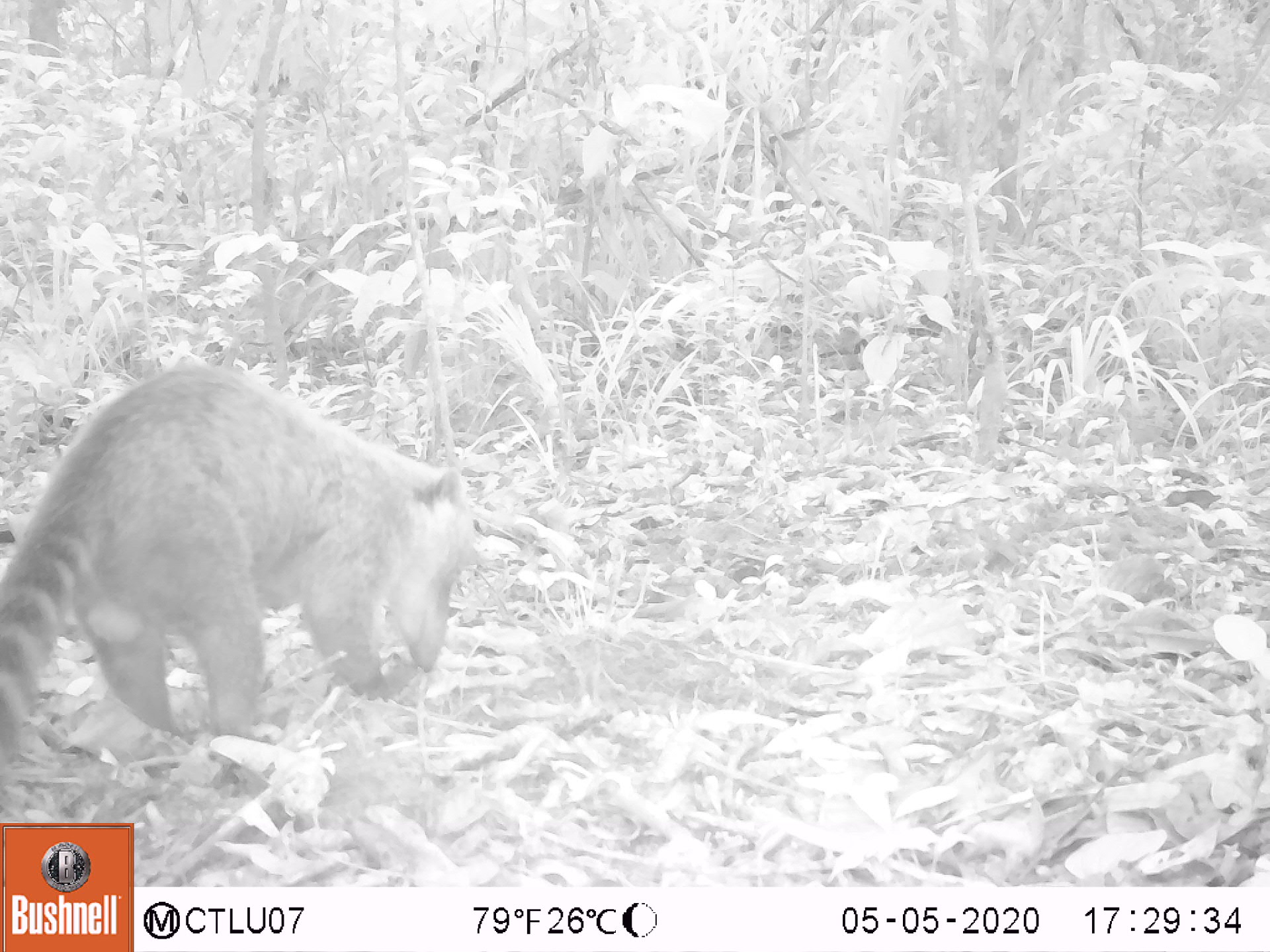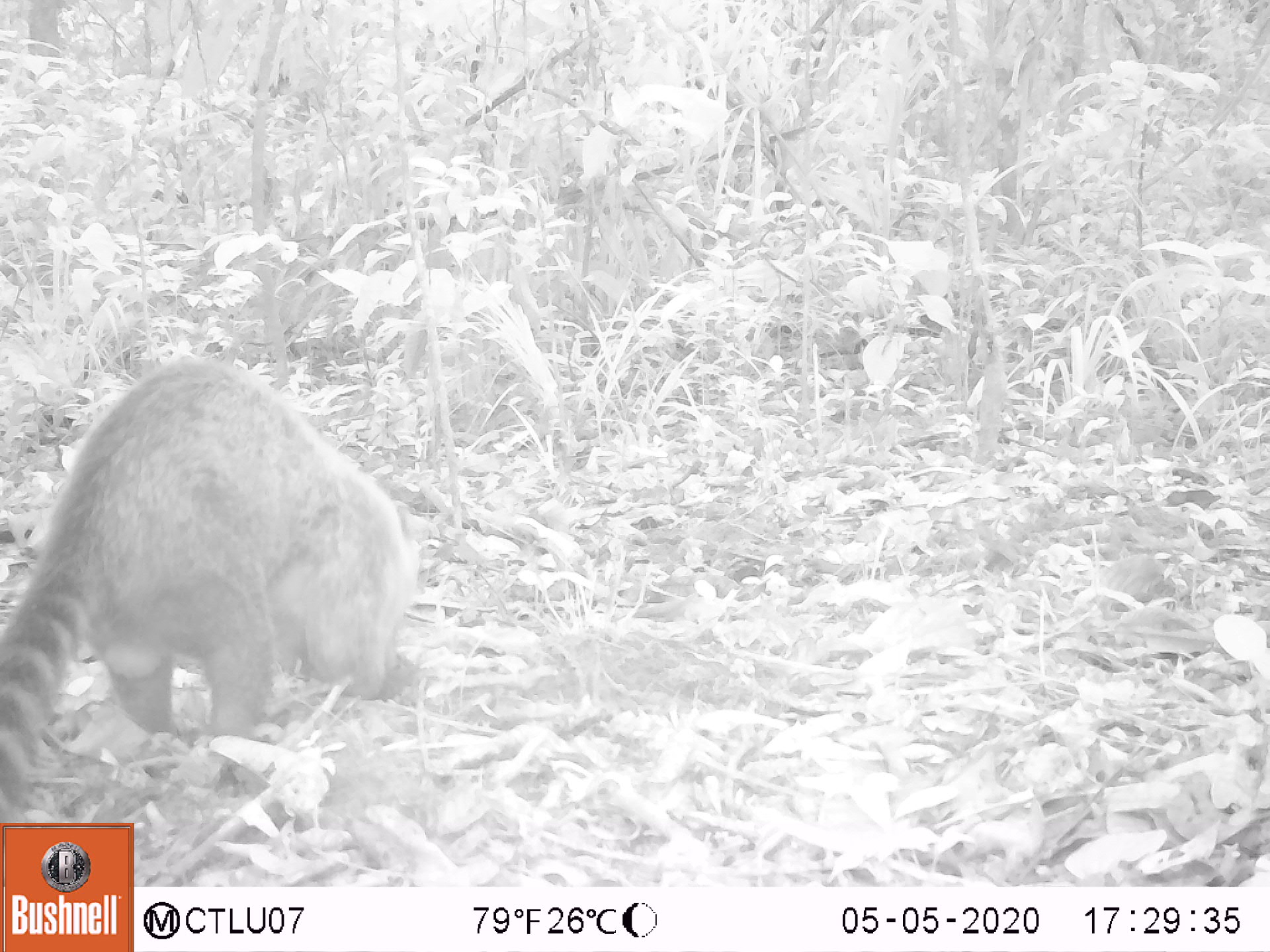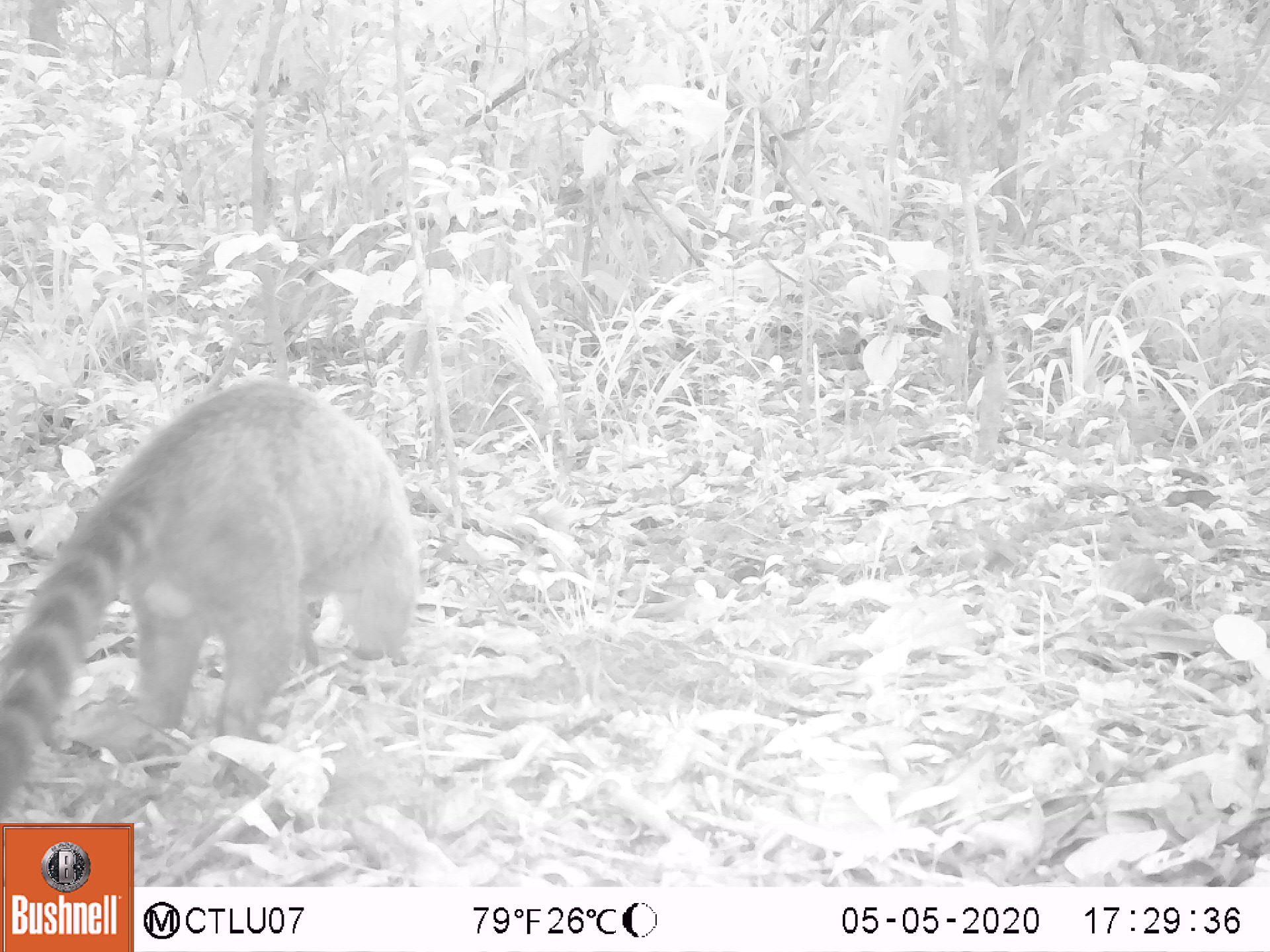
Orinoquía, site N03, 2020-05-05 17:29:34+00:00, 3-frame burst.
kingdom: Animalia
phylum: Chordata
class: Mammalia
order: Carnivora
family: Procyonidae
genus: Nasua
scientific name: Nasua nasua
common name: south american coati